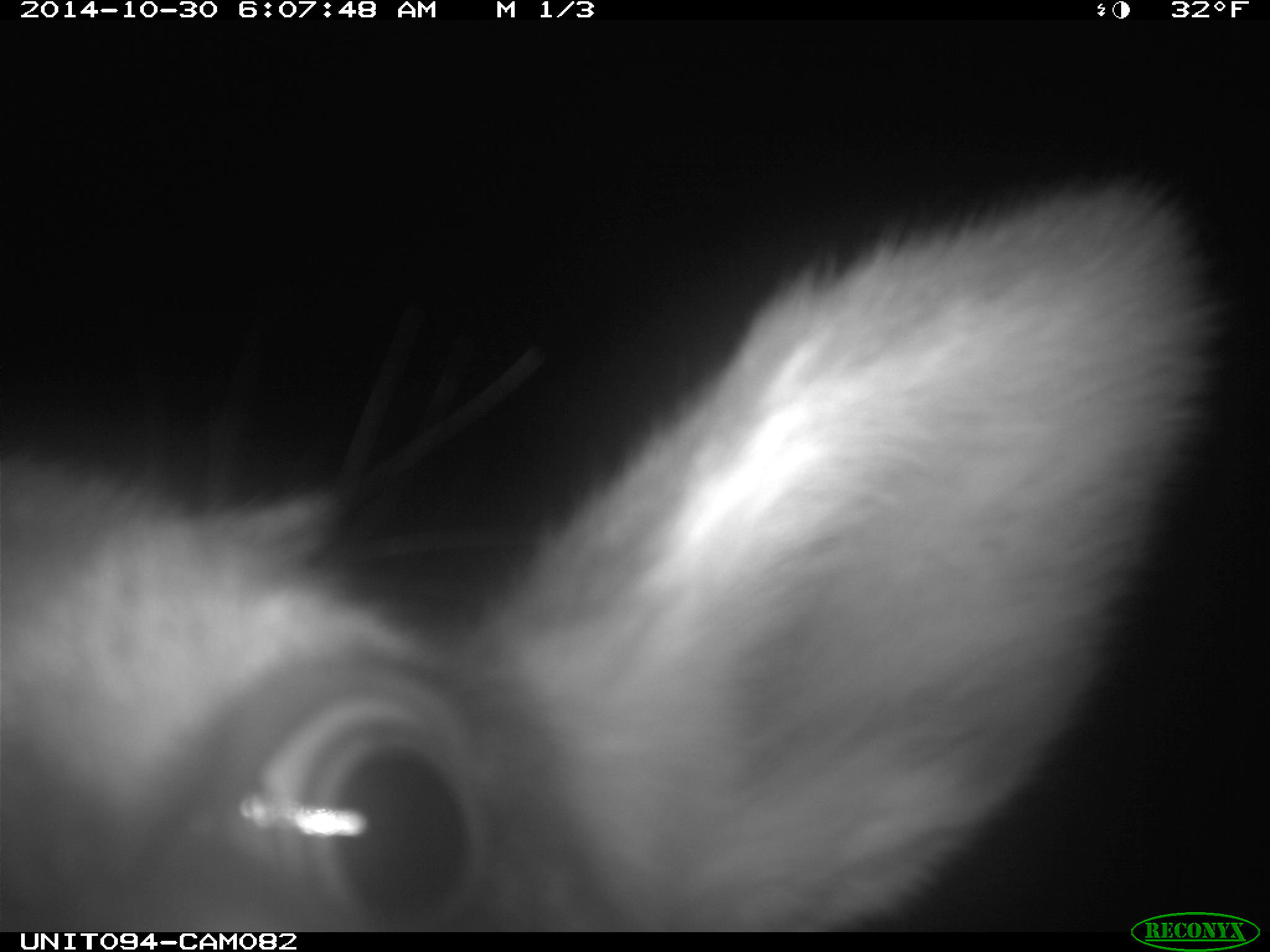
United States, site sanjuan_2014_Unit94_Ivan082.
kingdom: Animalia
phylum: Chordata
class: Mammalia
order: Artiodactyla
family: Cervidae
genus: Cervus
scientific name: Cervus elaphus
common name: red deer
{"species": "Cervus elaphus (red deer)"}